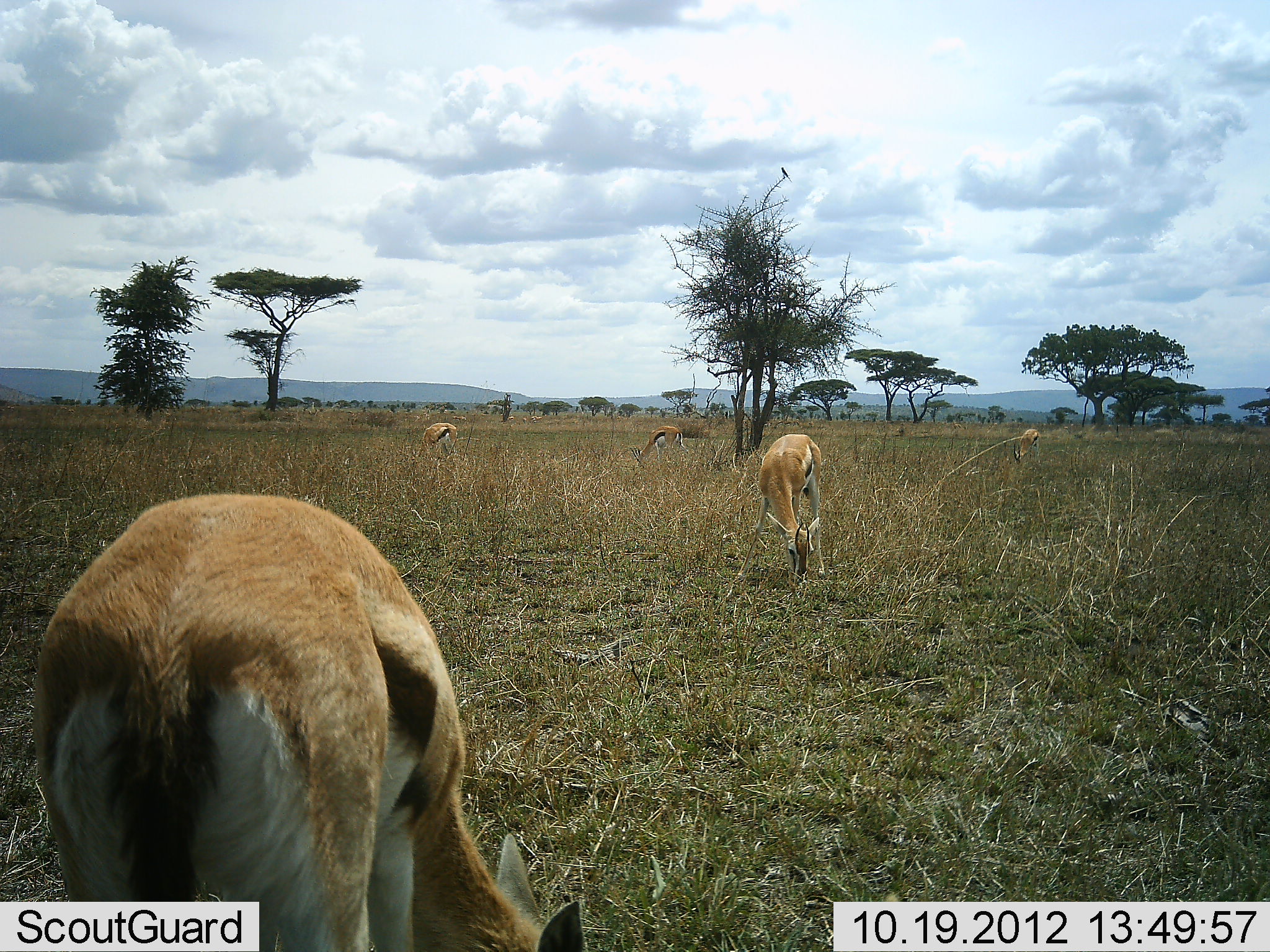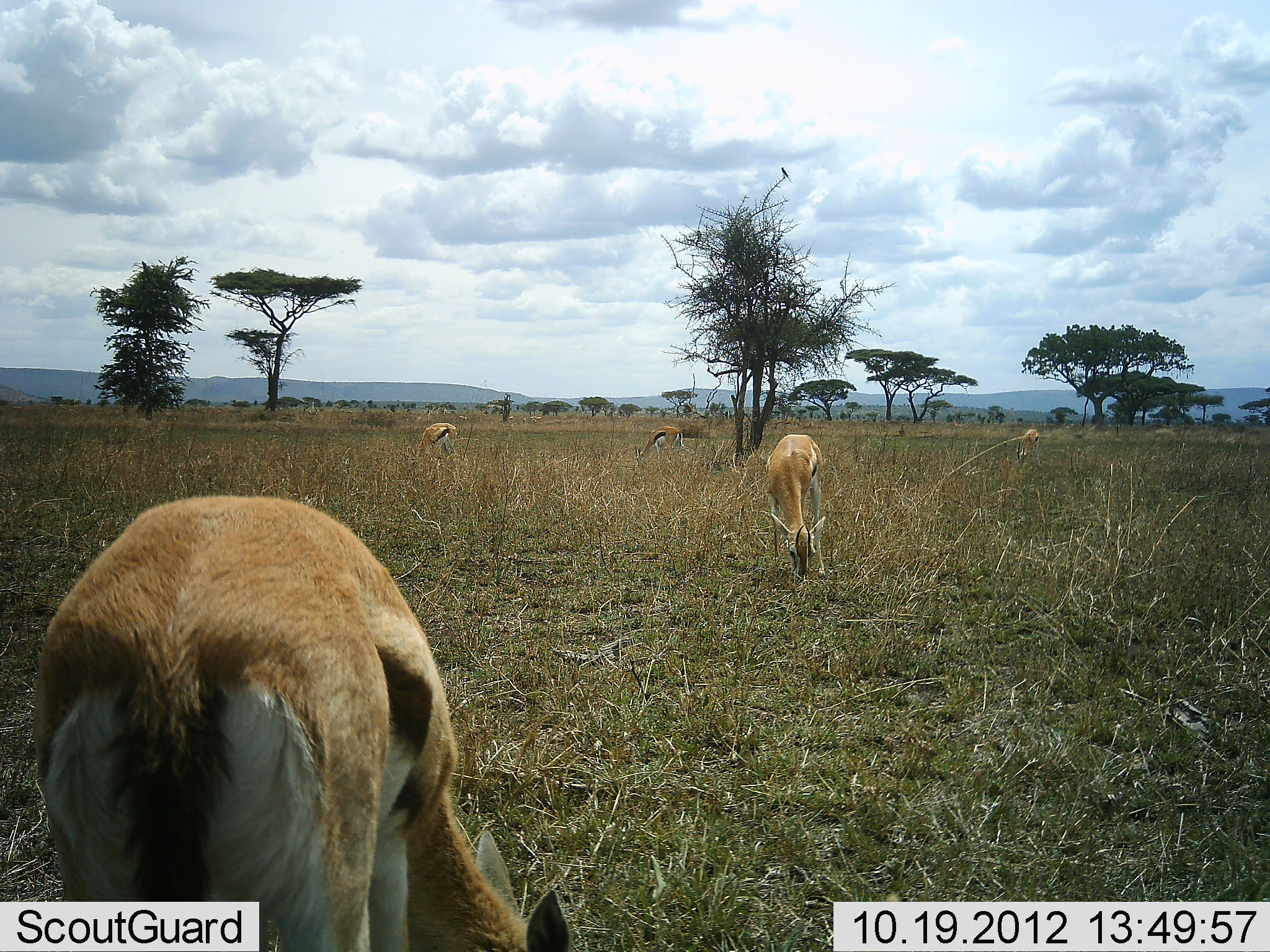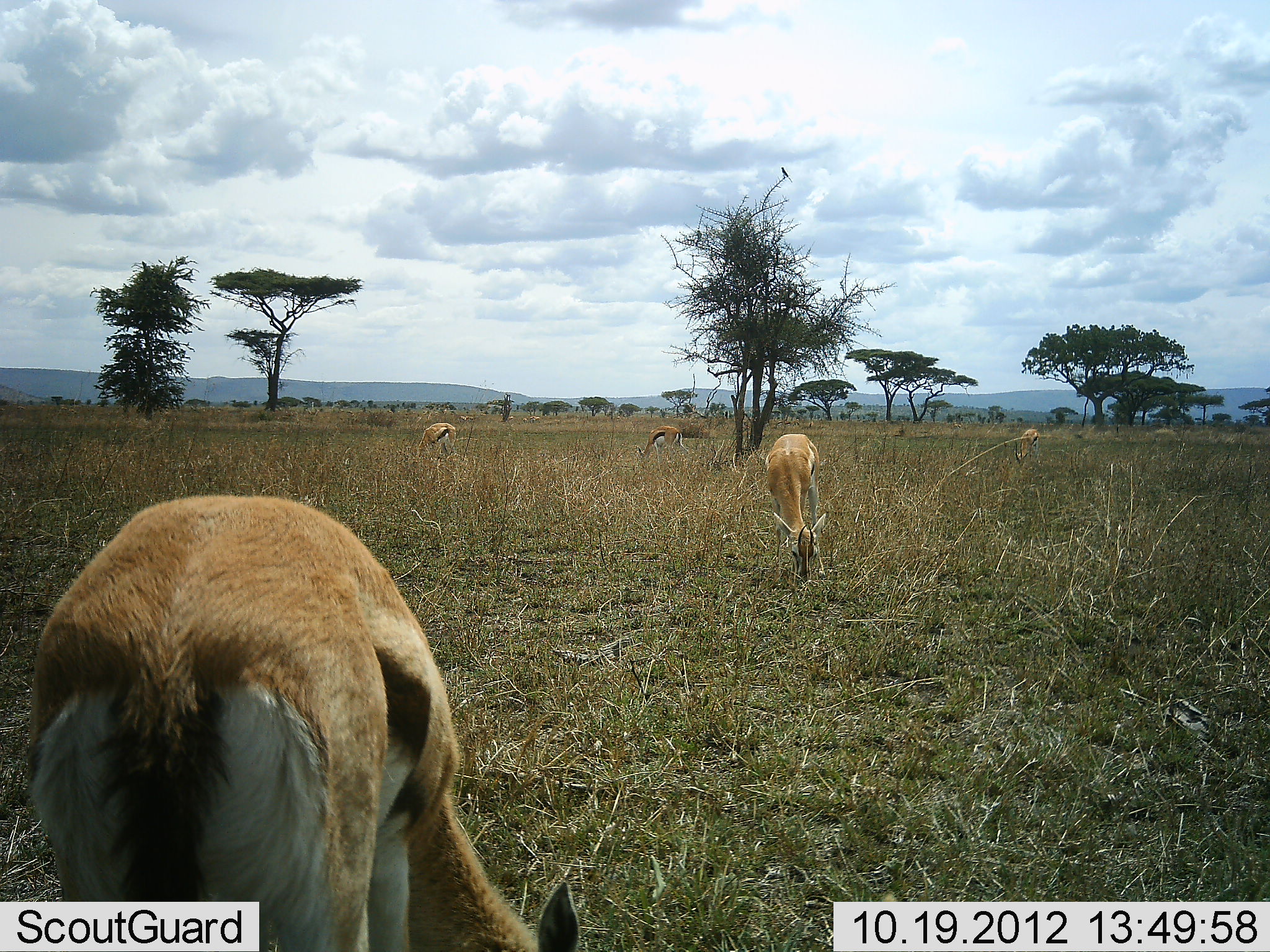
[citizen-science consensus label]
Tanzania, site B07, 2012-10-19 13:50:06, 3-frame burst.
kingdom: Animalia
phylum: Chordata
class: Mammalia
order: Artiodactyla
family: Bovidae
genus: Eudorcas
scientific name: Eudorcas thomsonii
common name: thomson's gazelle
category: gazellethomsons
Gazellethomsons (thomson's gazelle) (Eudorcas thomsonii), count 5. Behavior (volunteer vote fractions): standing 7%, resting 0%, moving 0%, interacting 0%. Young present (vote fraction): 0%. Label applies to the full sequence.